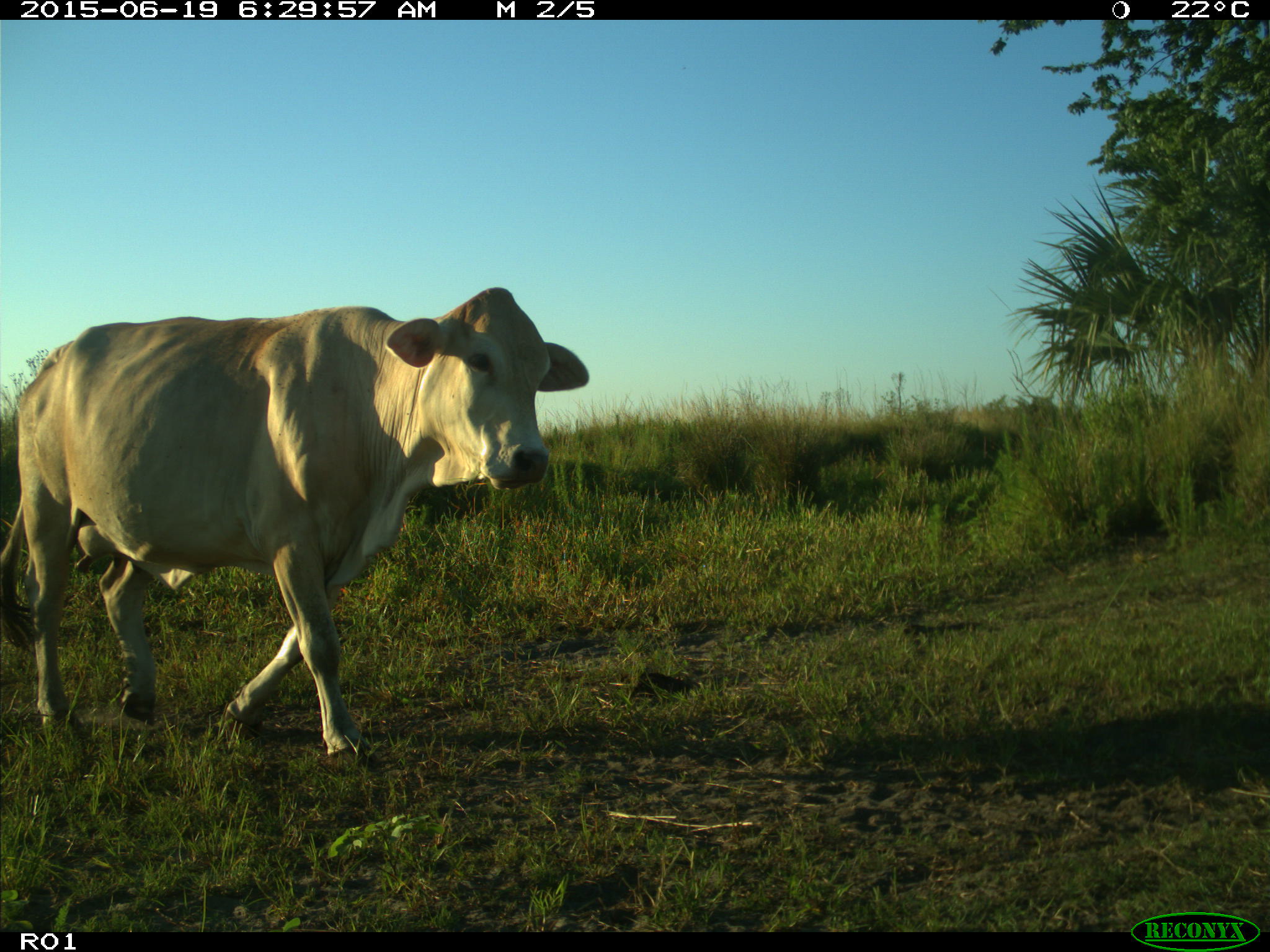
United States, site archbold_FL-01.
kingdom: Animalia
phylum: Chordata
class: Mammalia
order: Artiodactyla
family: Bovidae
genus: Bos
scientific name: Bos taurus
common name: domestic cow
Bos taurus (domestic cow).